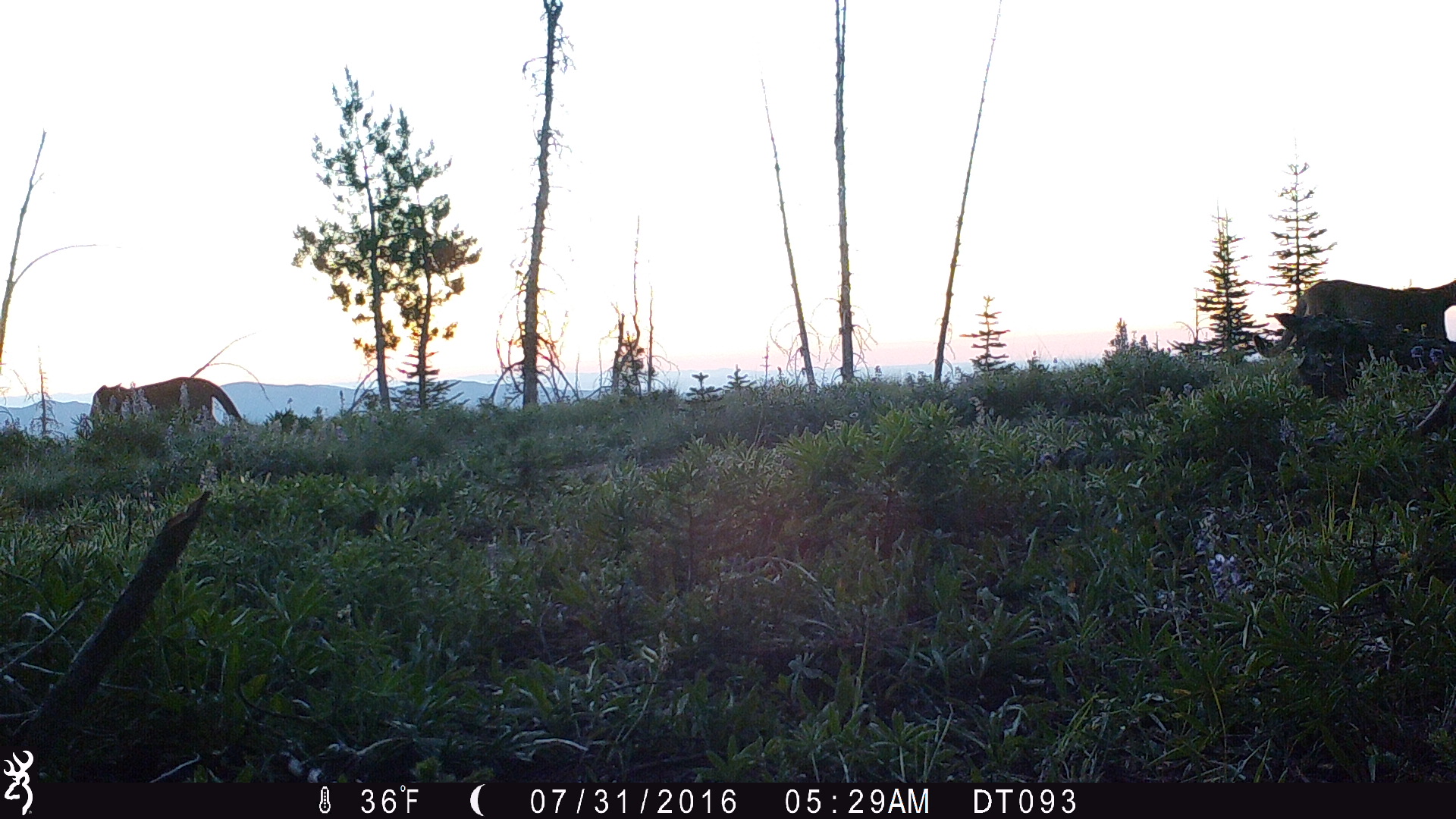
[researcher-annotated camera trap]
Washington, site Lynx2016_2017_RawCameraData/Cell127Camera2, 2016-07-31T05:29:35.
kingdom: Animalia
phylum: Chordata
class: Mammalia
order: Carnivora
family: Felidae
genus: Puma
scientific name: Puma concolor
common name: mountain lion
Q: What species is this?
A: Puma concolor (mountain lion).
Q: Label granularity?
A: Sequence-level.